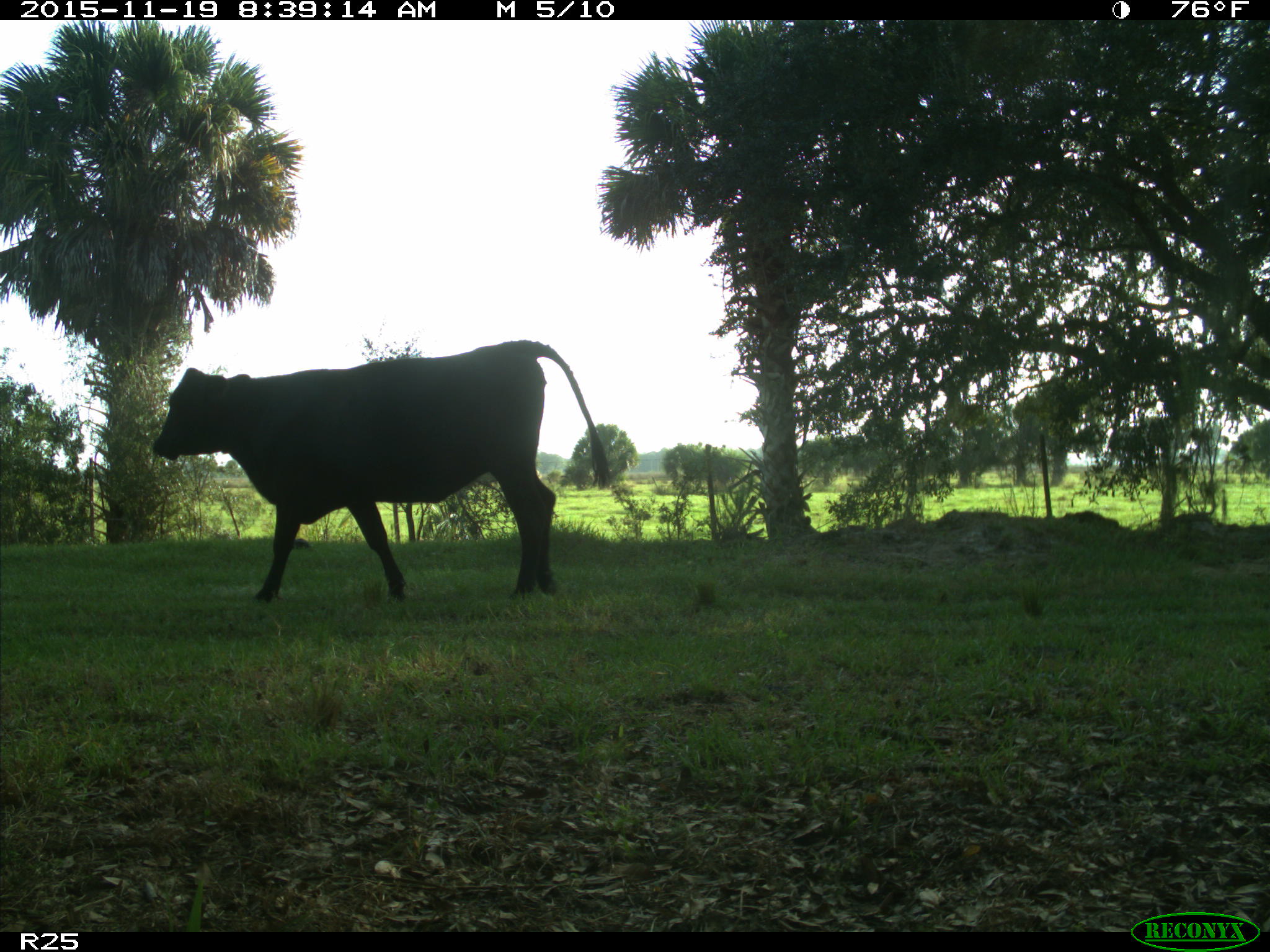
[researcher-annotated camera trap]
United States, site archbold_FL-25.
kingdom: Animalia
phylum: Chordata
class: Mammalia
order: Artiodactyla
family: Bovidae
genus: Bos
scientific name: Bos taurus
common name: domestic cow